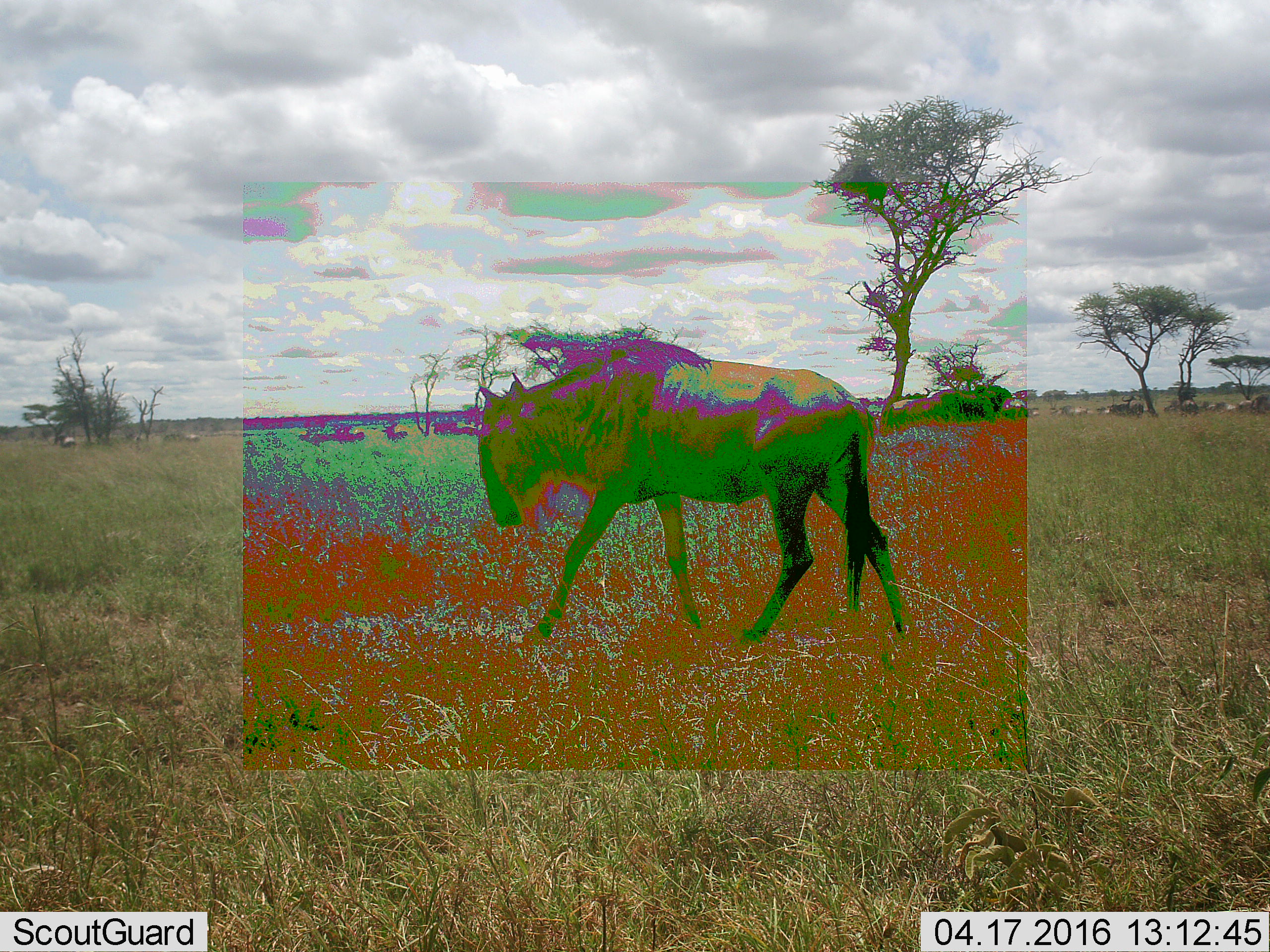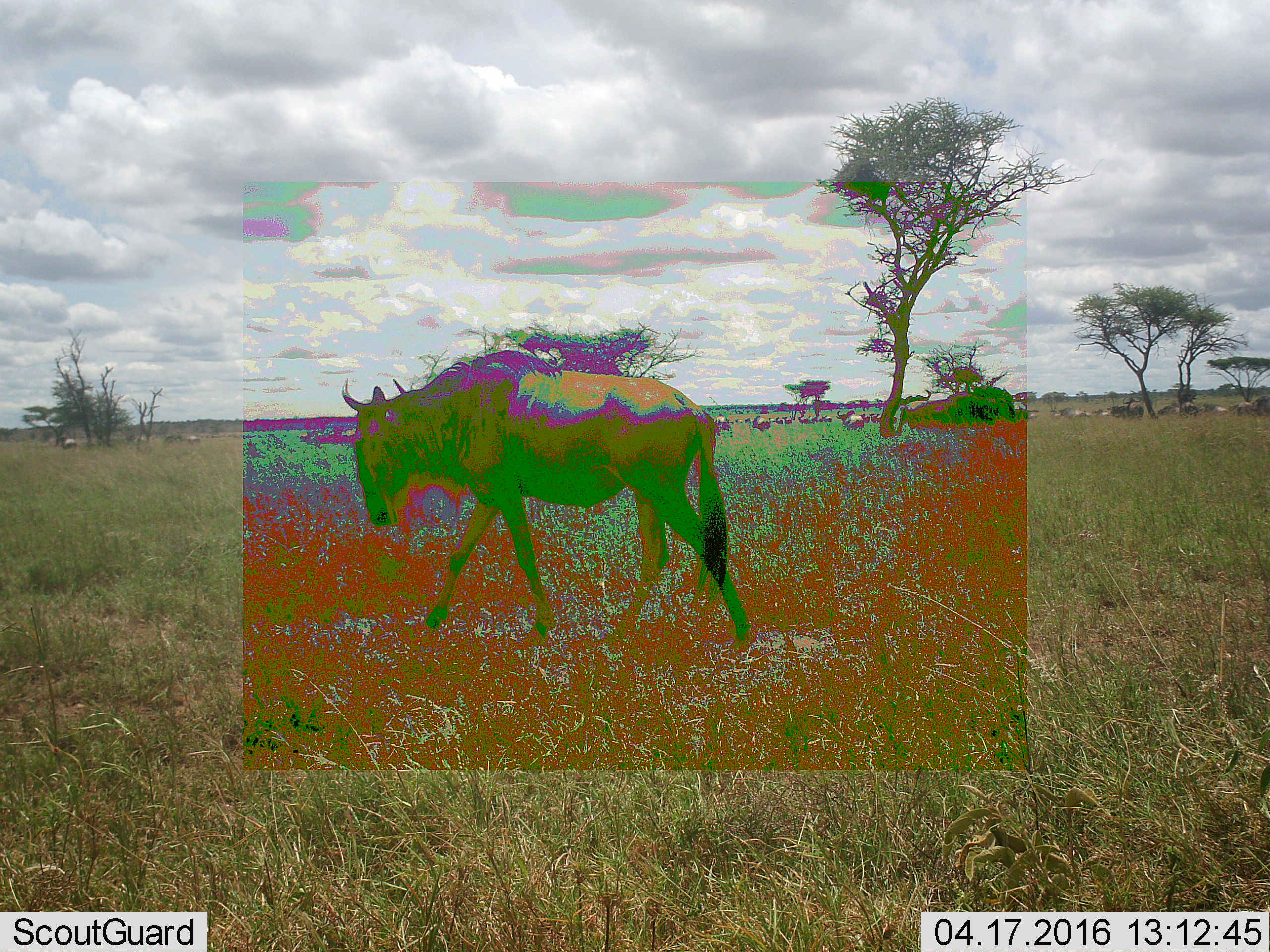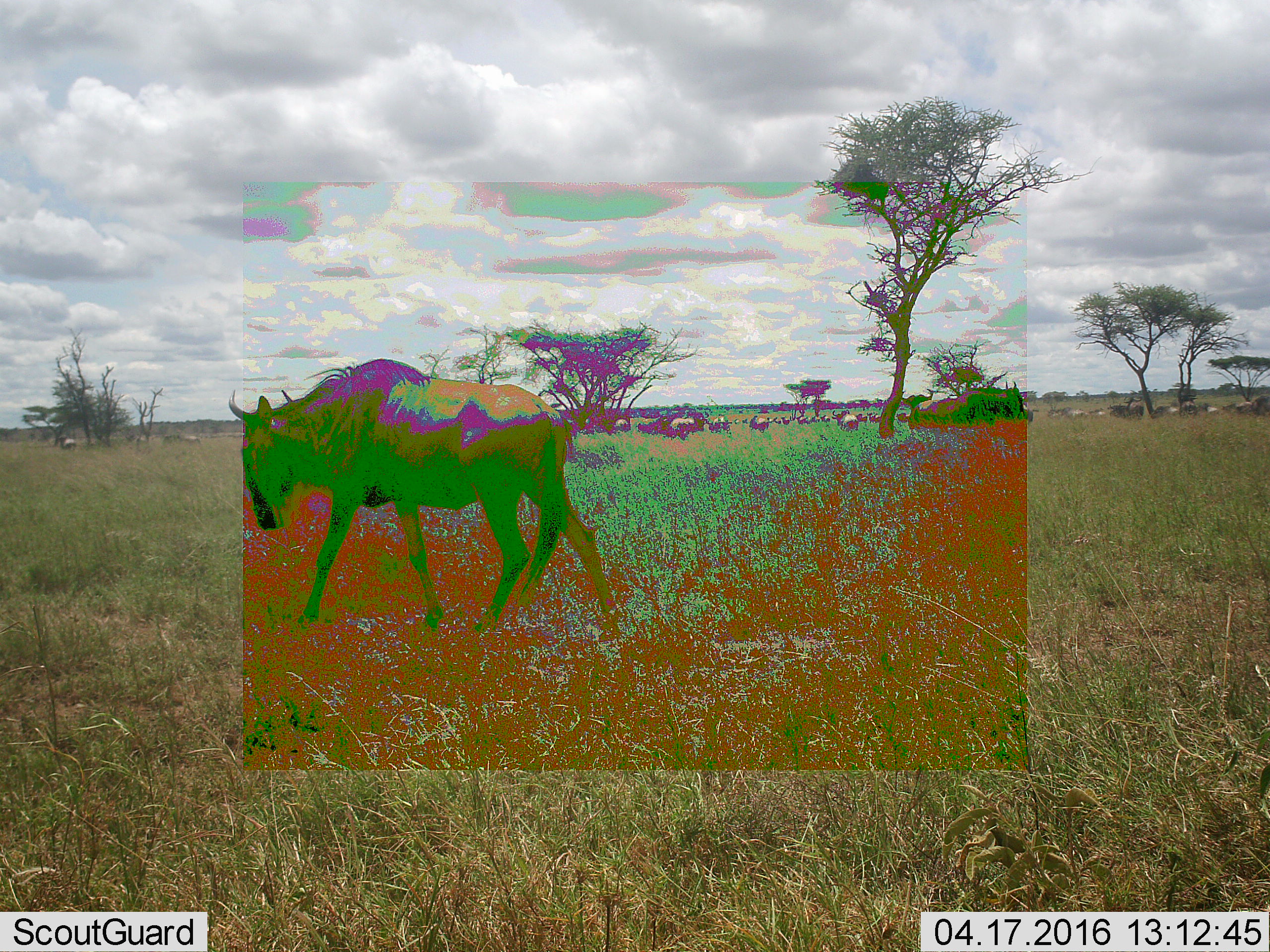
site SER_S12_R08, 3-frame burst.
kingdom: Animalia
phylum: Chordata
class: Mammalia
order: Artiodactyla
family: Bovidae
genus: Connochaetes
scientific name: Connochaetes taurinus taurinus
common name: blue wildebeest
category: wildebeestblue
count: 11-50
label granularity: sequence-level